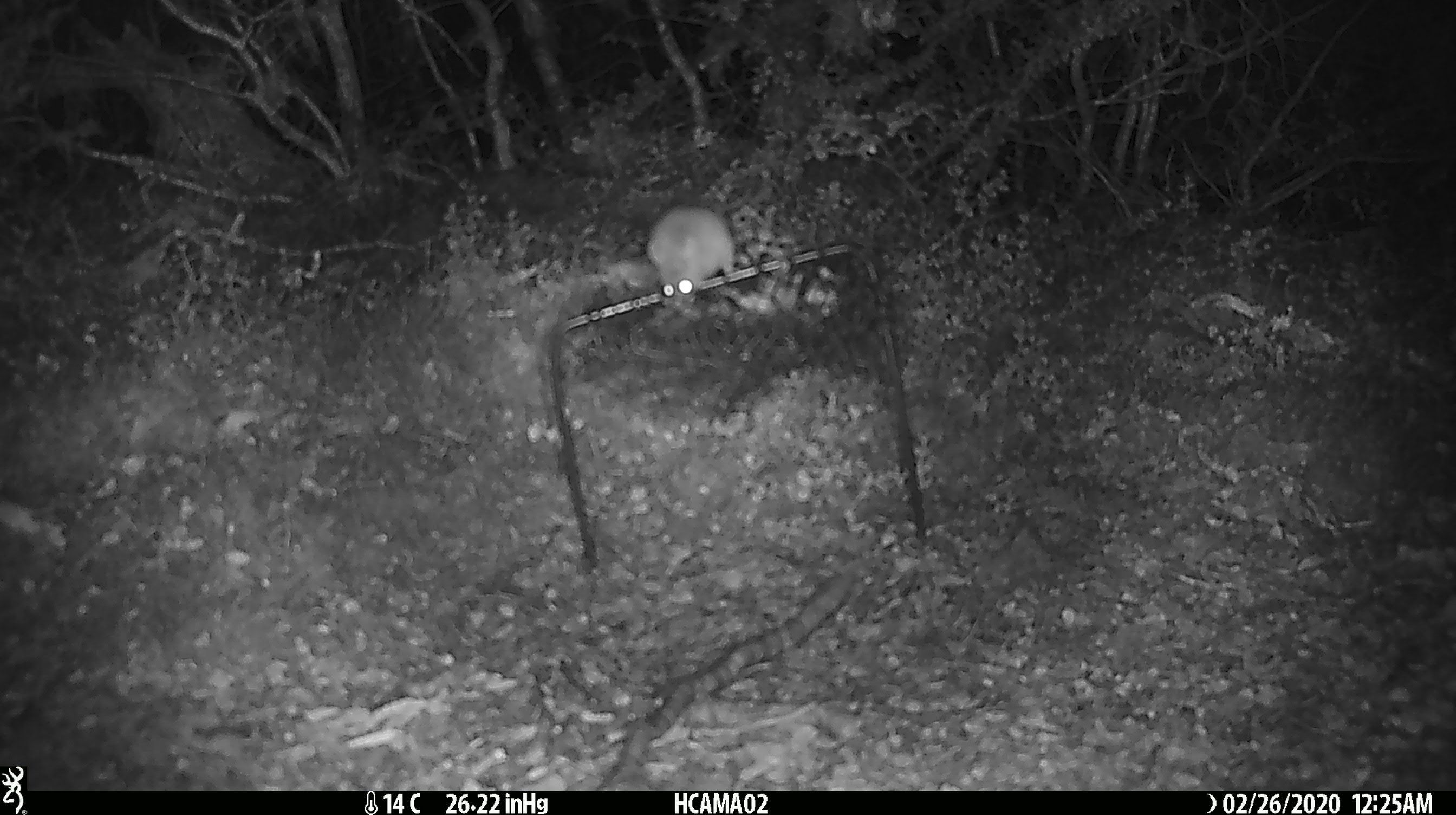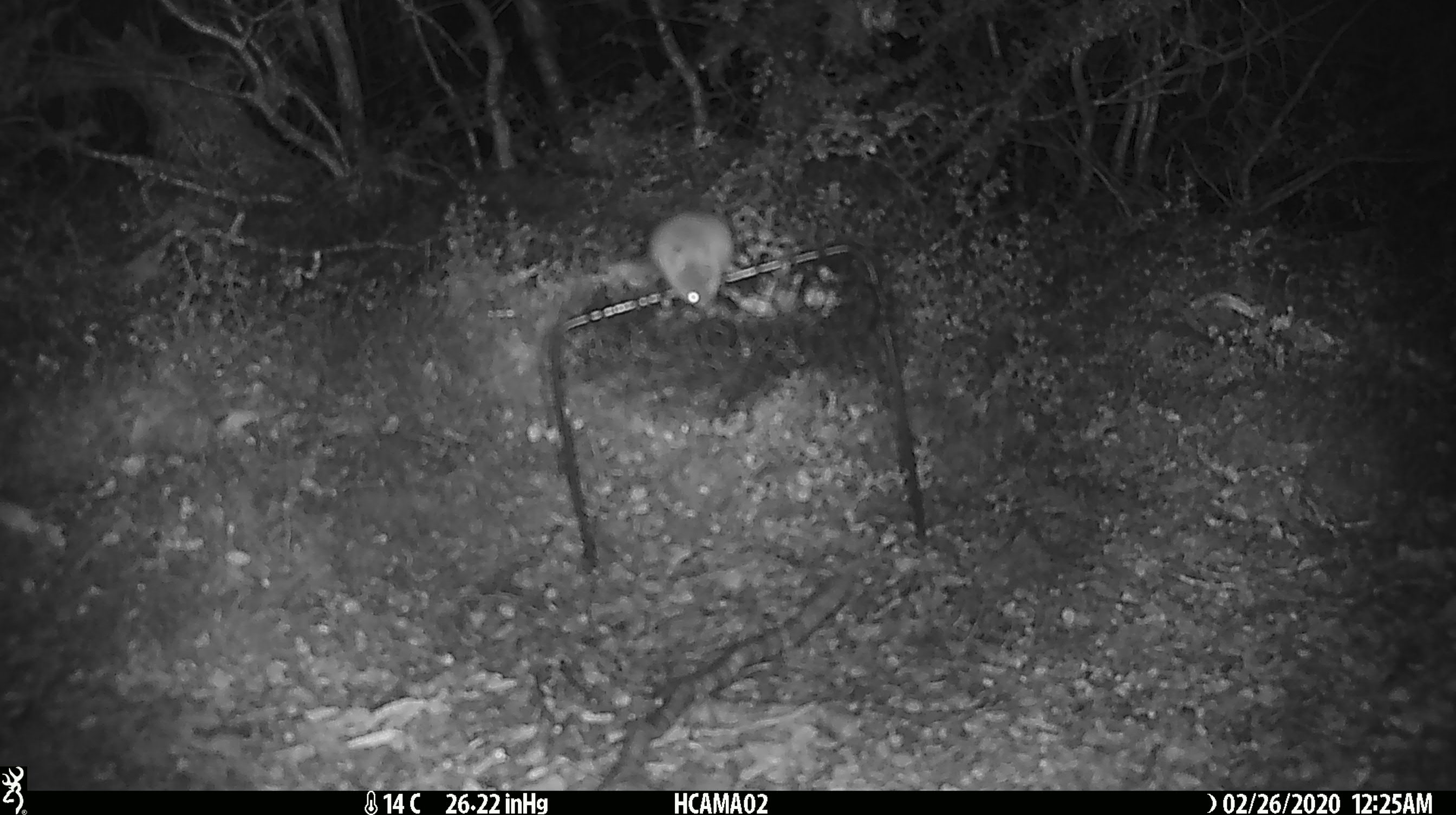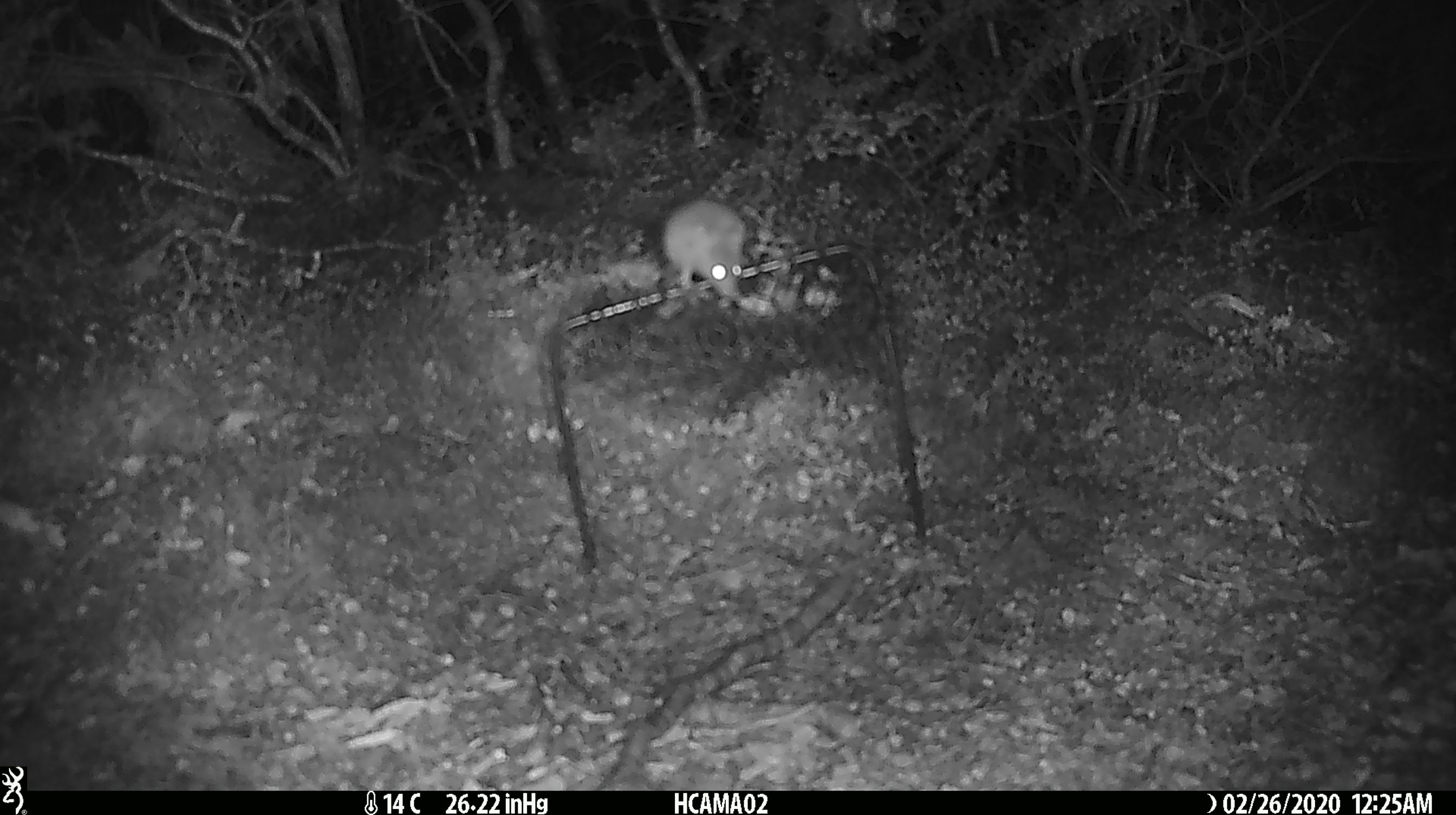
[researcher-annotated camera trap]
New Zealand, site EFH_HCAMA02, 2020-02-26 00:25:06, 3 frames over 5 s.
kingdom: Animalia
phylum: Chordata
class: Mammalia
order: Rodentia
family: Muridae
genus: Mus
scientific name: Mus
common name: mouse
Mouse (Mus).